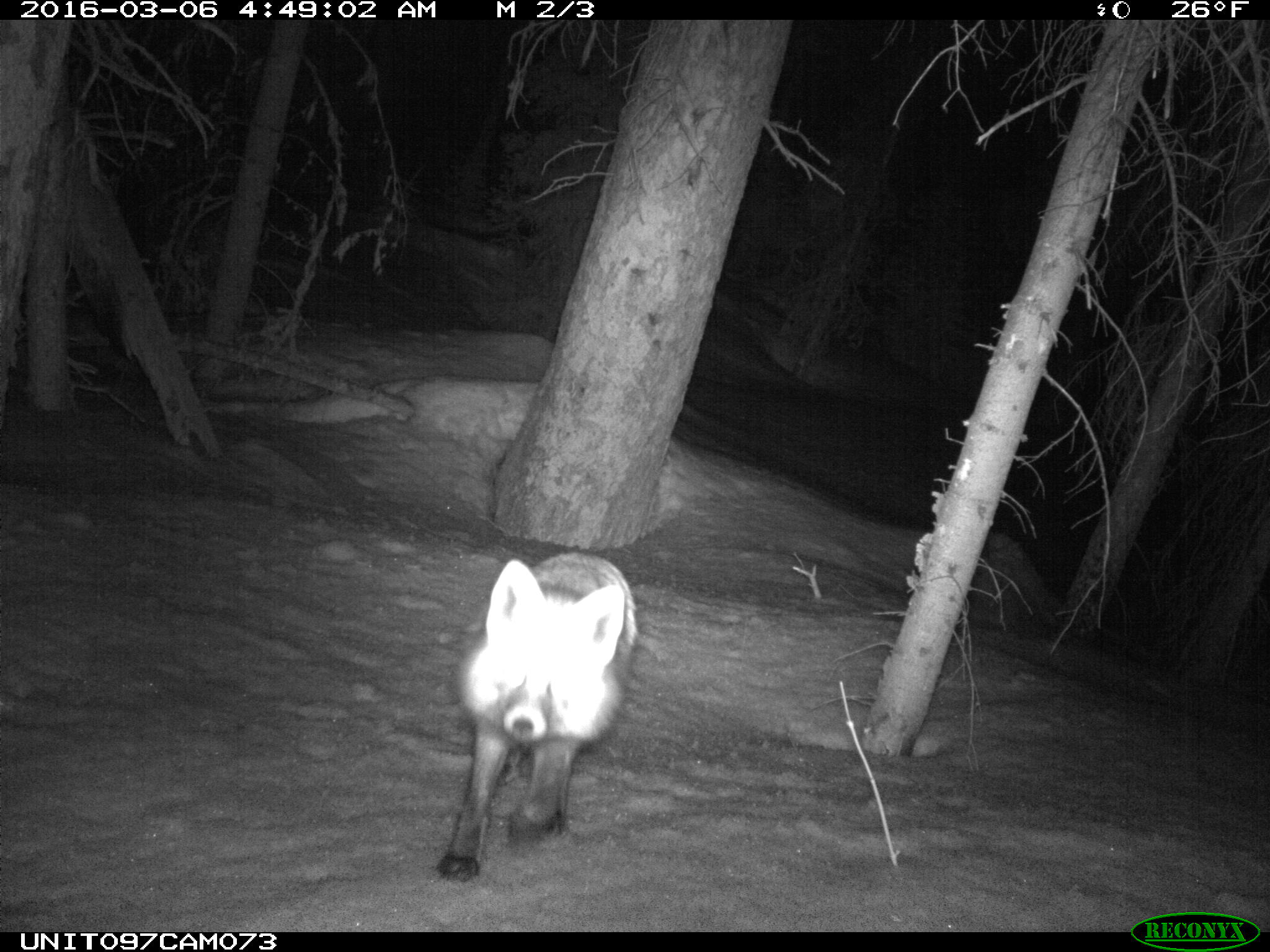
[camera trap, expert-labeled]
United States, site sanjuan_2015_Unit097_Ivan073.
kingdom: Animalia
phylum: Chordata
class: Mammalia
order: Carnivora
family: Canidae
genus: Vulpes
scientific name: Vulpes vulpes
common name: red fox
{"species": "Vulpes vulpes (red fox)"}